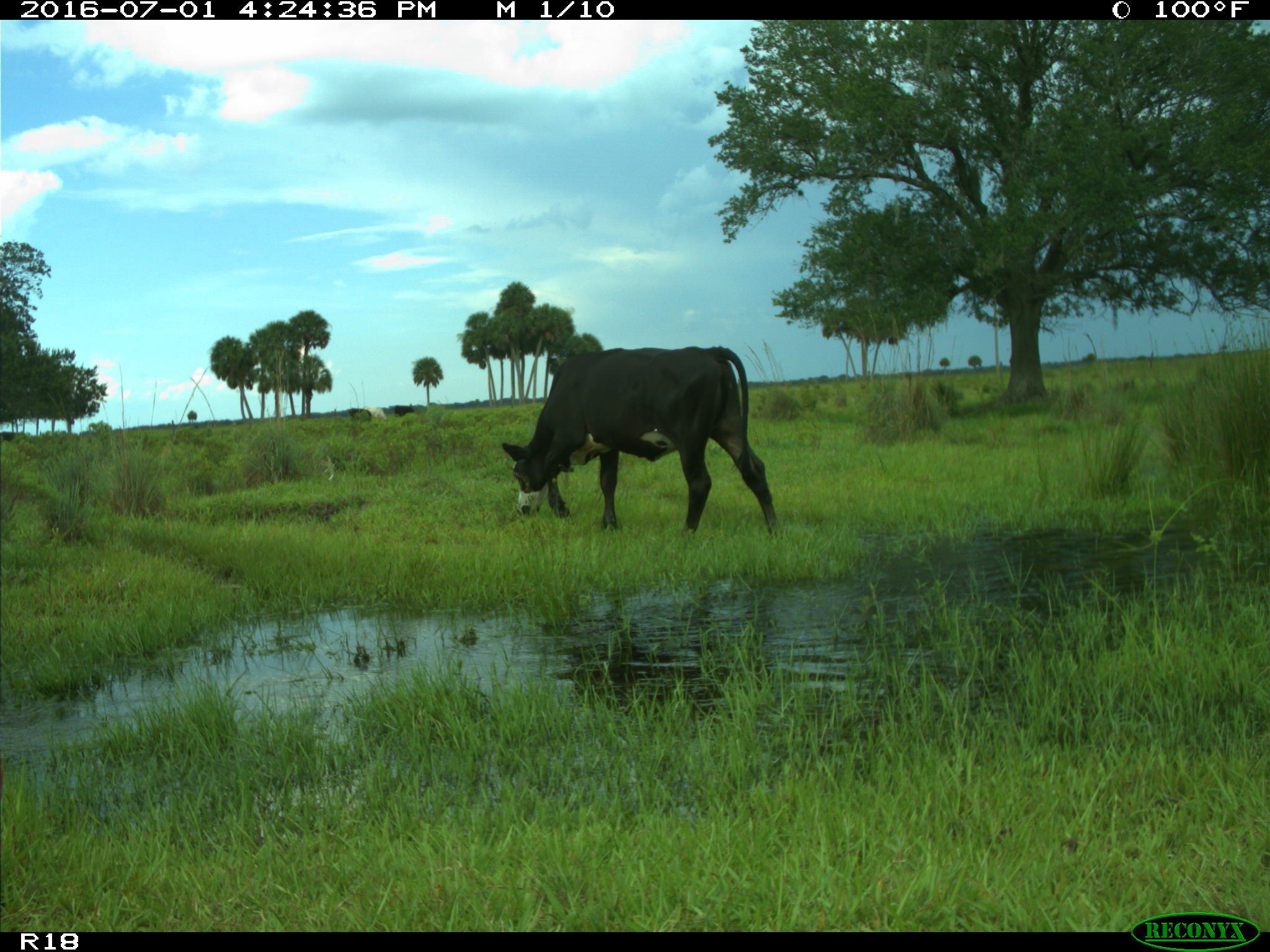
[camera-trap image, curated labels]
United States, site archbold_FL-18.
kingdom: Animalia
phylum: Chordata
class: Mammalia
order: Artiodactyla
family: Bovidae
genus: Bos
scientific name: Bos taurus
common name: domestic cow